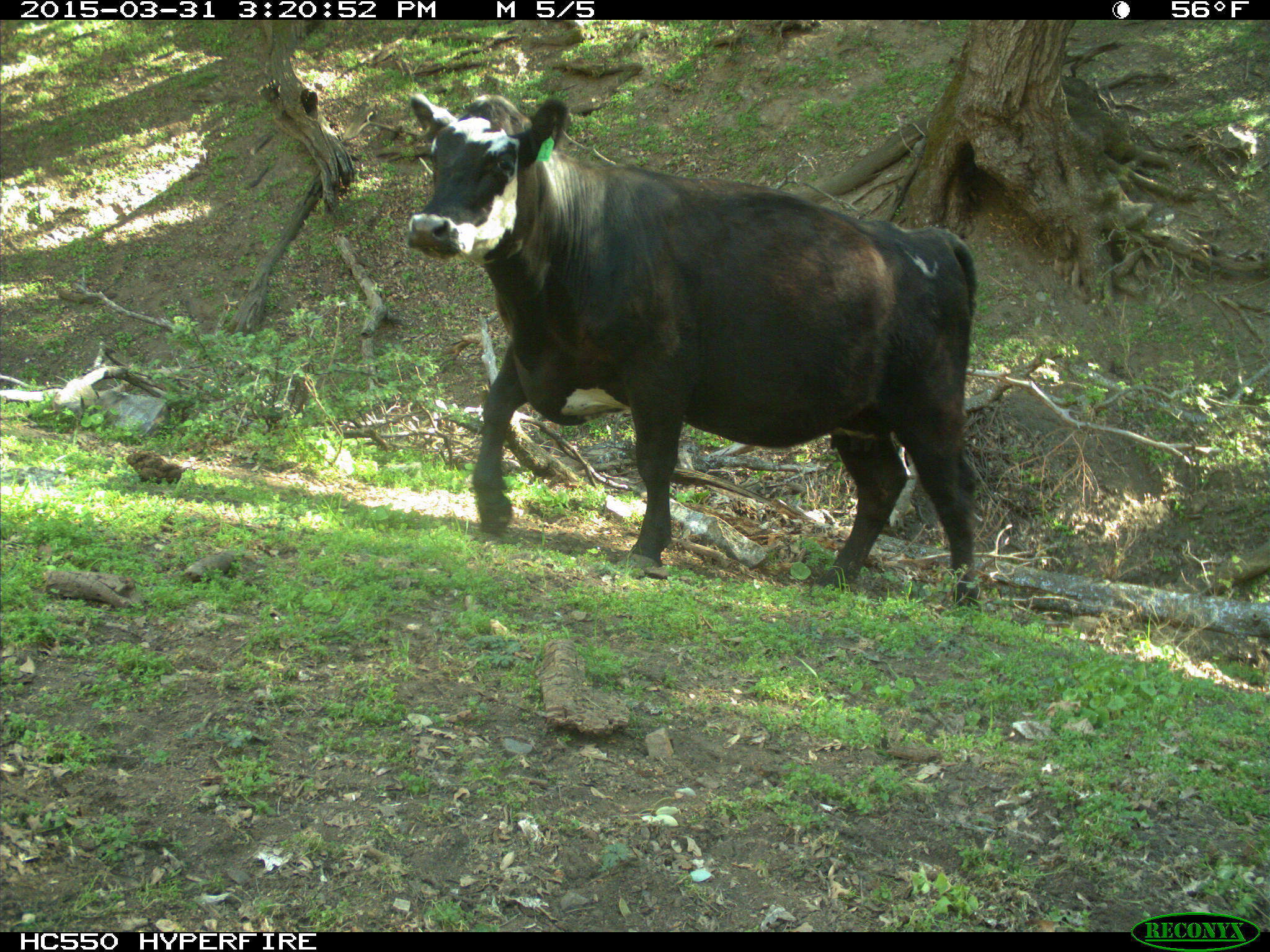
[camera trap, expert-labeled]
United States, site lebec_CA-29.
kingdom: Animalia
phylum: Chordata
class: Mammalia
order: Artiodactyla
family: Bovidae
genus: Bos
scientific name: Bos taurus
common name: domestic cow